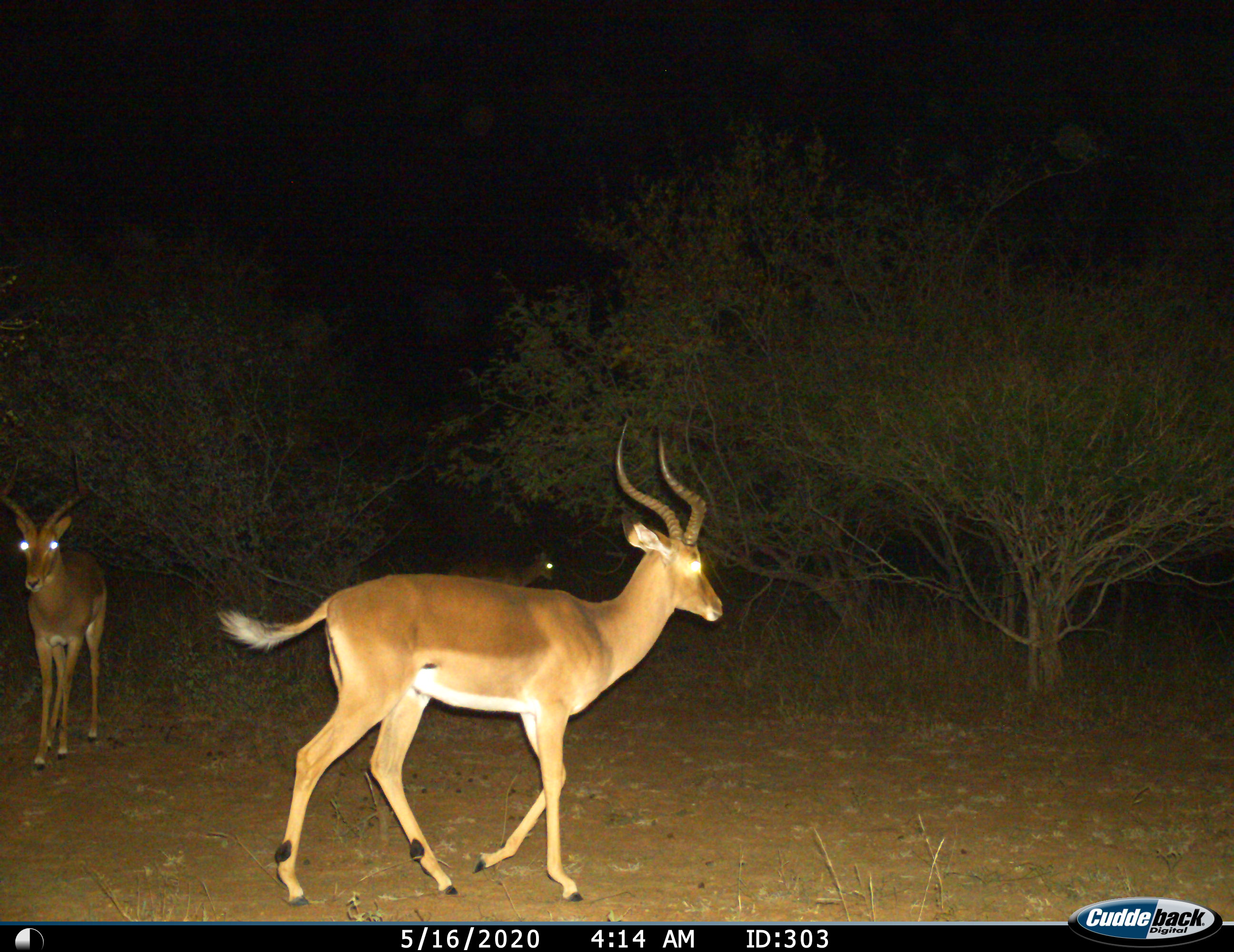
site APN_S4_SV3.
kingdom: Animalia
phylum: Chordata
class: Mammalia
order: Artiodactyla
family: Bovidae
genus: Aepyceros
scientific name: Aepyceros melampus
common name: impala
Impala (Aepyceros melampus), count 3. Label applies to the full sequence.